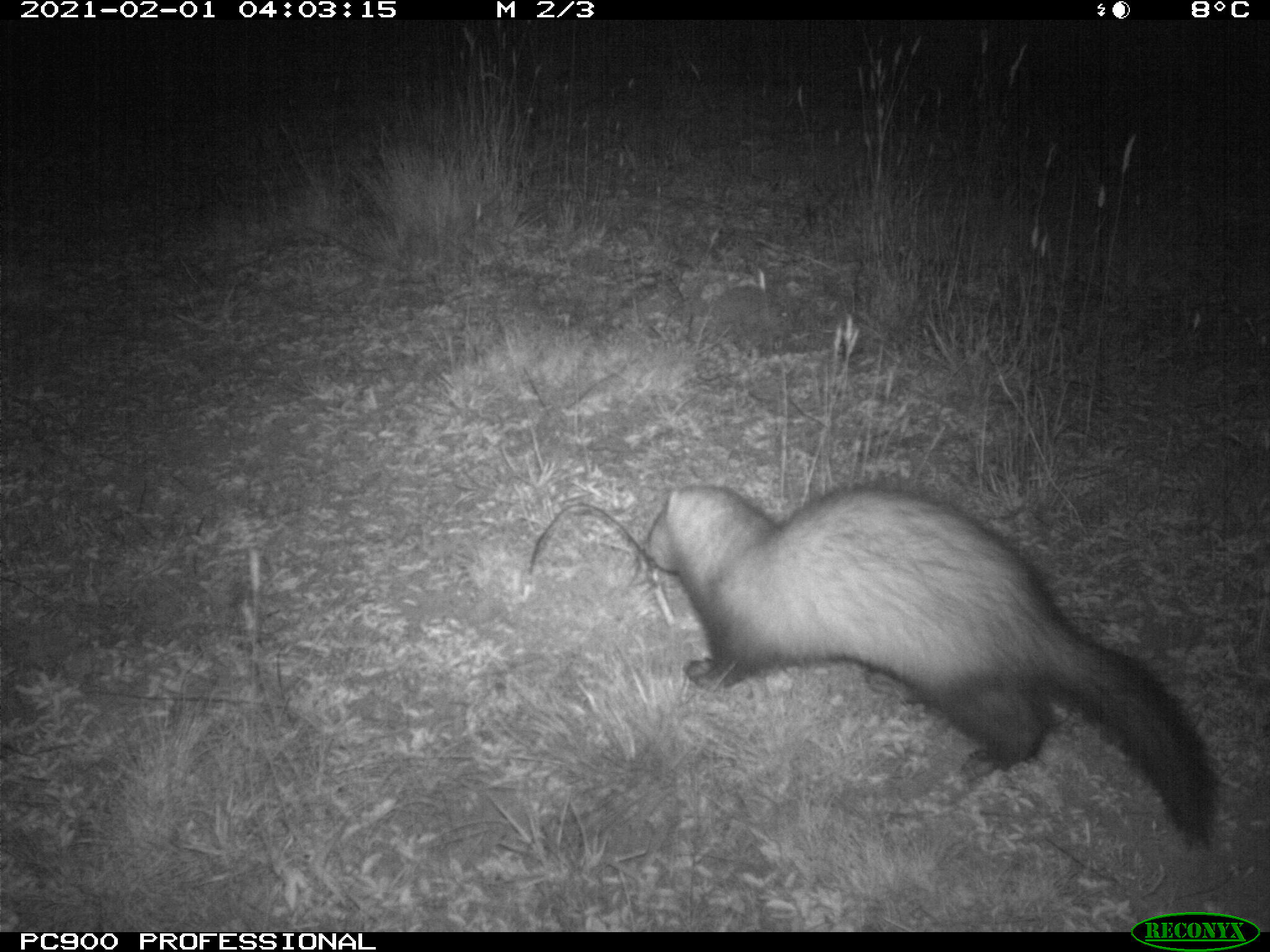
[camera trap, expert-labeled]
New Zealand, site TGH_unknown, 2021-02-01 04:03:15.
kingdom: Animalia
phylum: Chordata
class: Mammalia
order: Carnivora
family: Mustelidae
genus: Mustela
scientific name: Mustela furo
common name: ferret